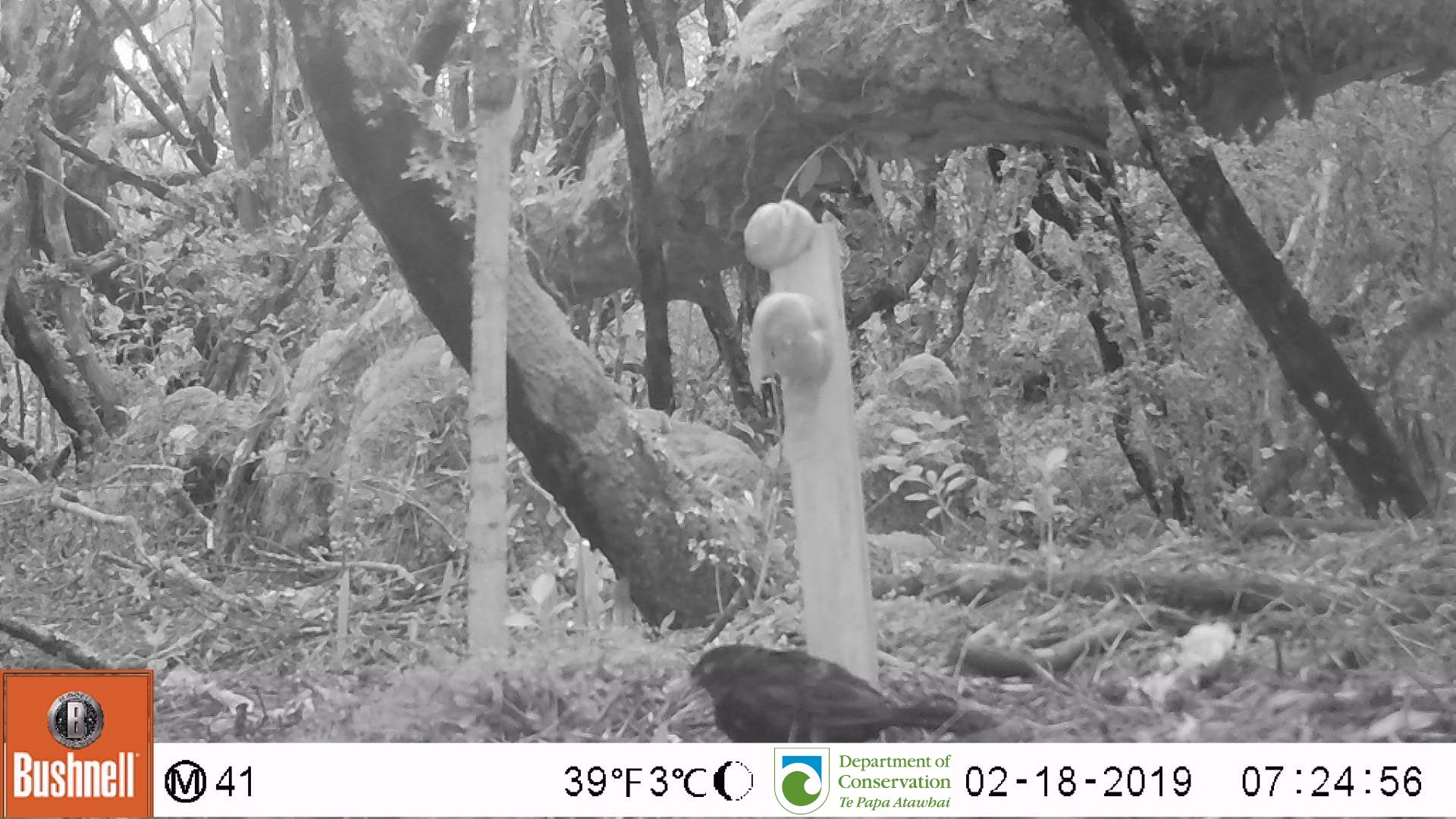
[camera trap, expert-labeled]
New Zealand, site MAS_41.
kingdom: Animalia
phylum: Chordata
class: Aves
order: Passeriformes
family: Turdidae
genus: Turdus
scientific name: Turdus merula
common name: eurasian blackbird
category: blackbird